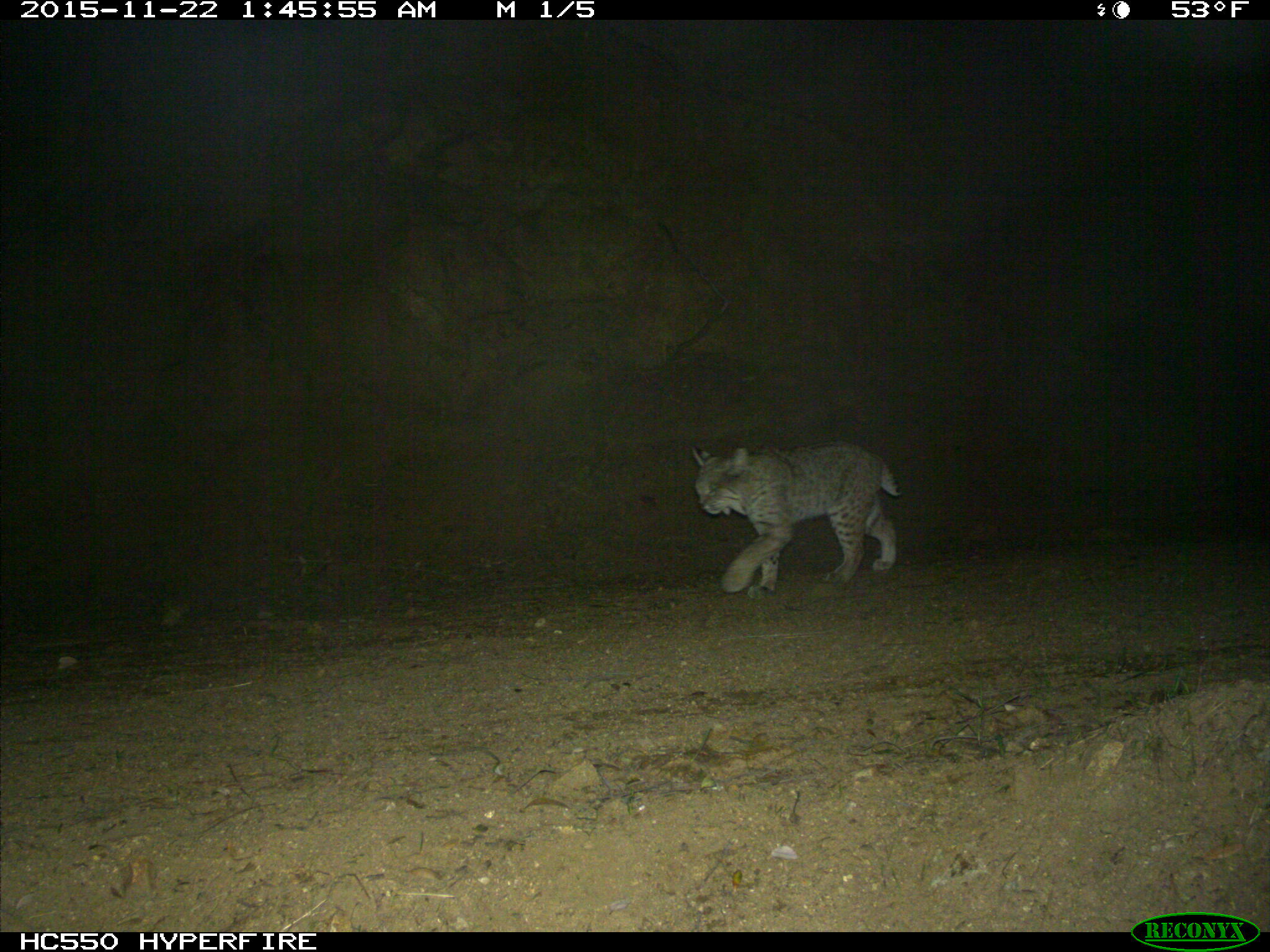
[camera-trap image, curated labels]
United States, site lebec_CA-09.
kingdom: Animalia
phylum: Chordata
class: Mammalia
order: Carnivora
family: Felidae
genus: Lynx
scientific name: Lynx rufus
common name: bobcat